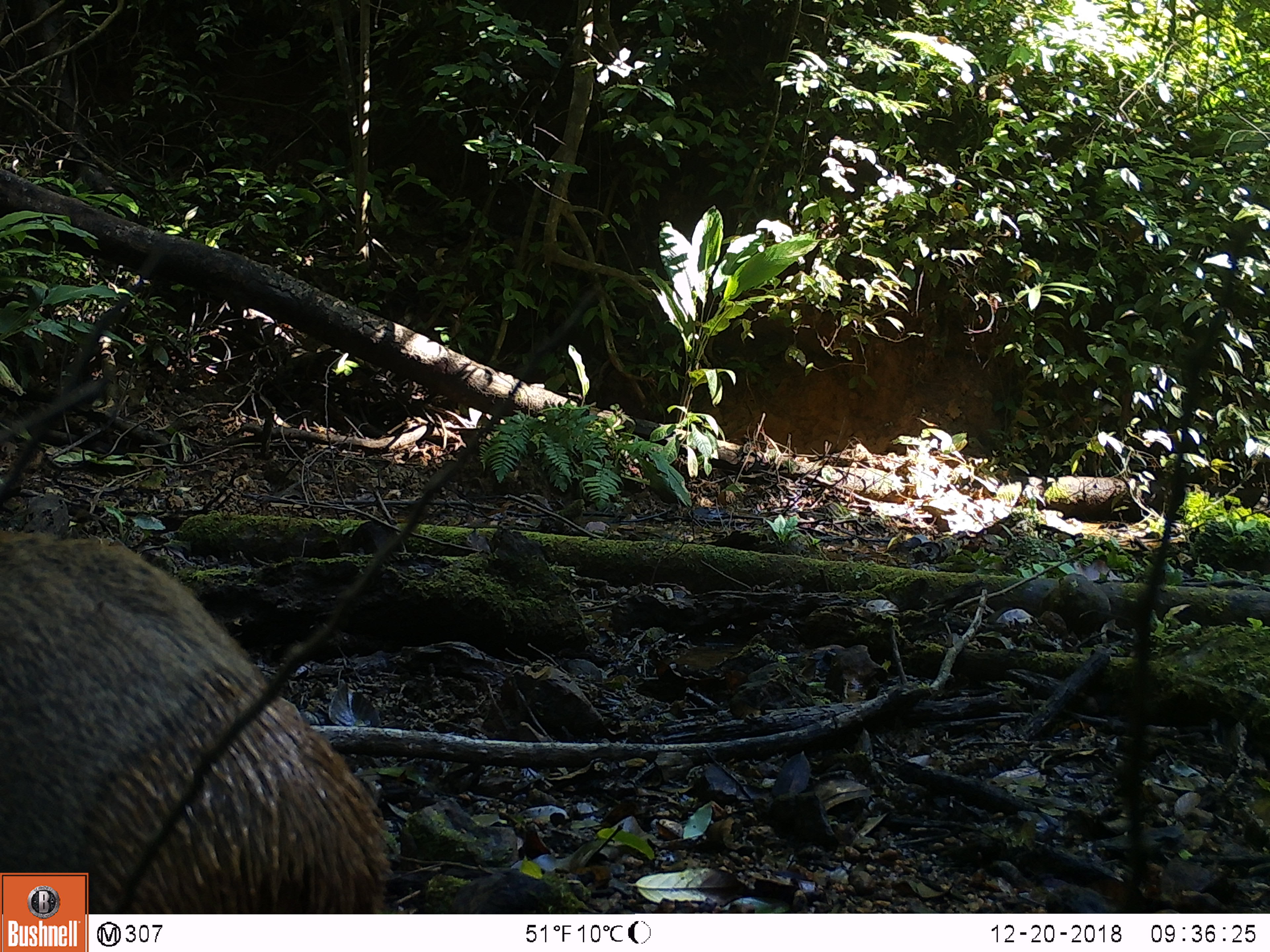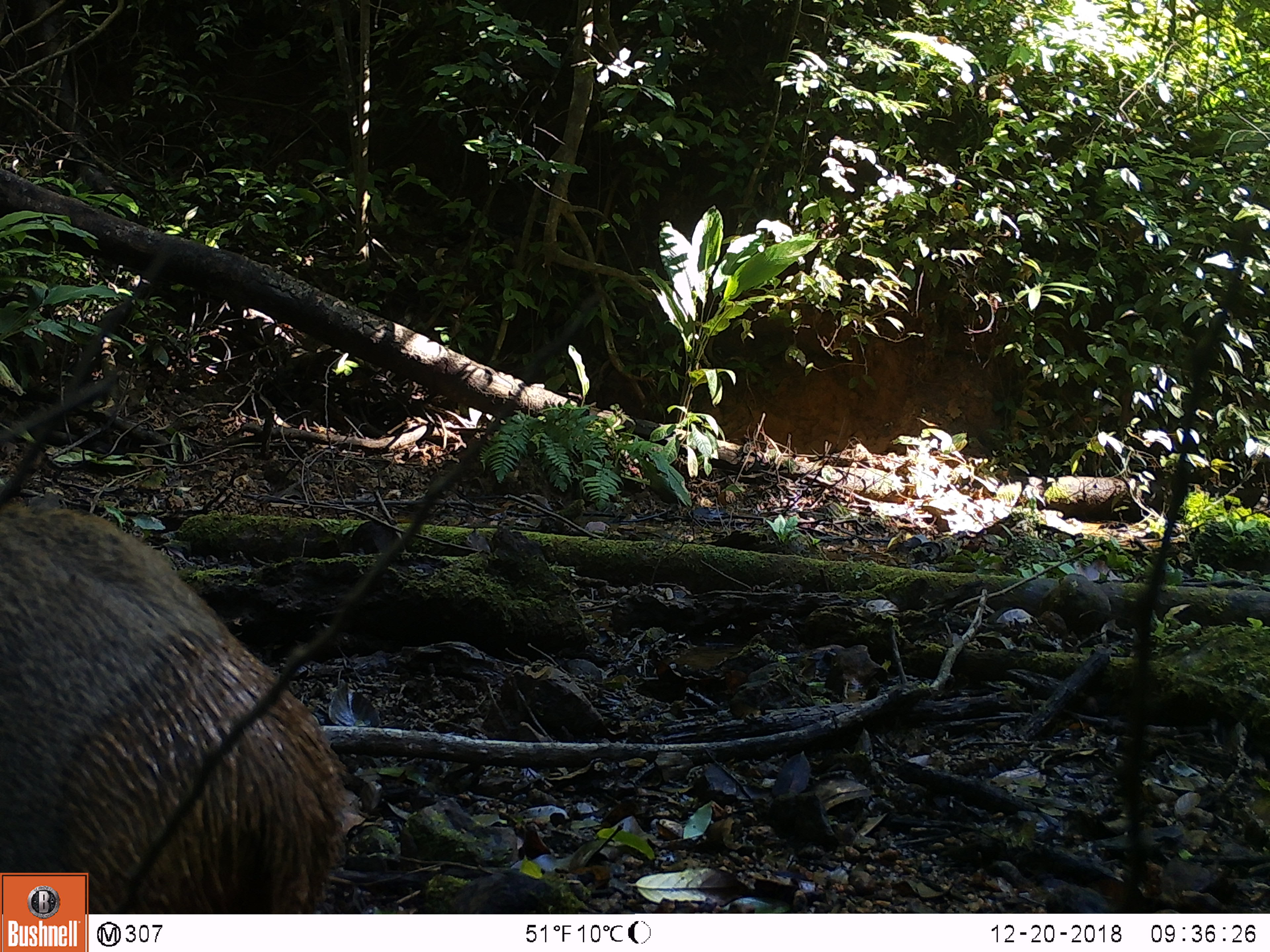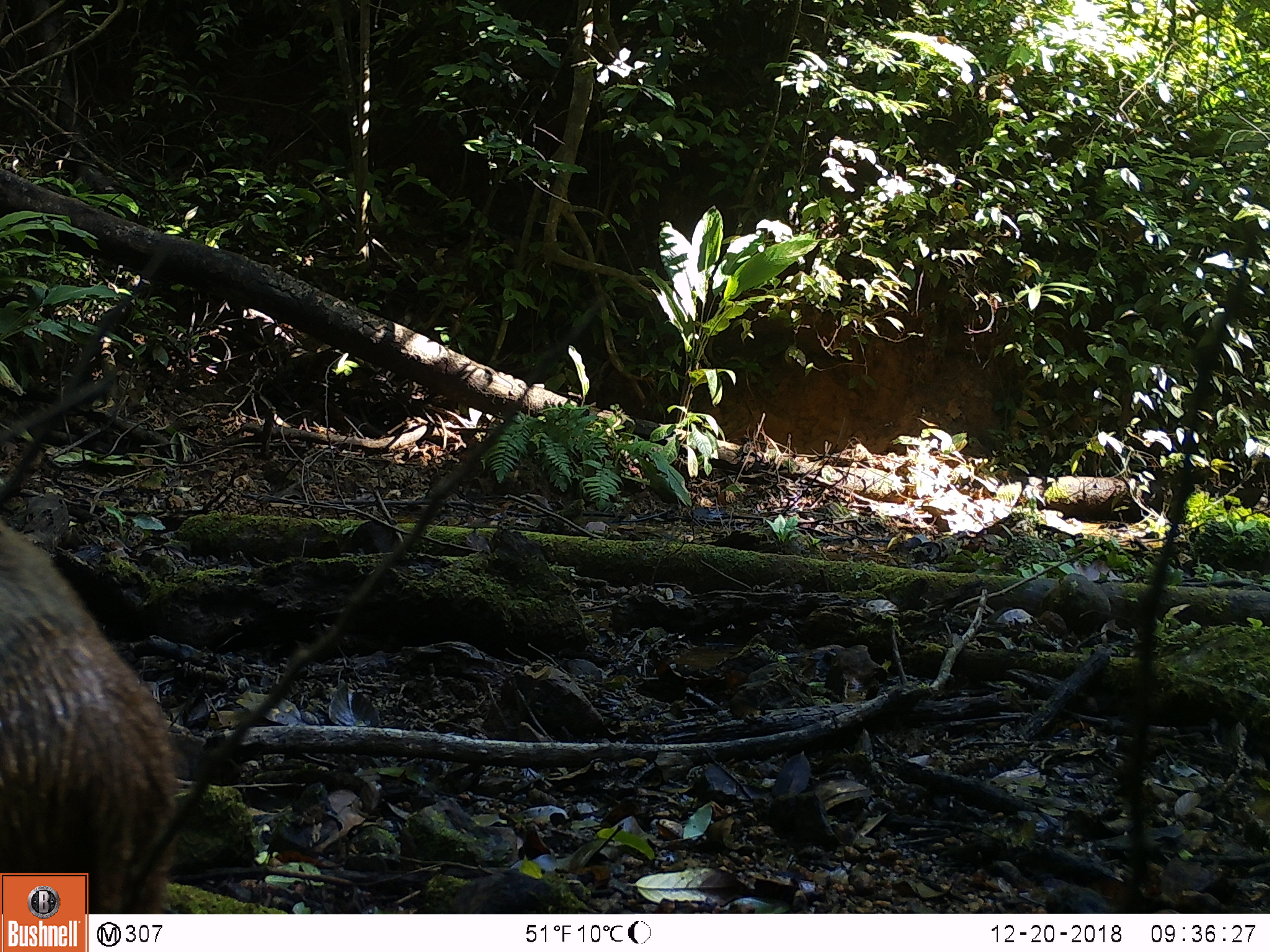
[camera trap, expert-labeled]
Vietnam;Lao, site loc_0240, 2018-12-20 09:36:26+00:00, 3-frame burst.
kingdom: Animalia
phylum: Chordata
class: Mammalia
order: Artiodactyla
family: Suidae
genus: Sus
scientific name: Sus scrofa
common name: eurasian wild pig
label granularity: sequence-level